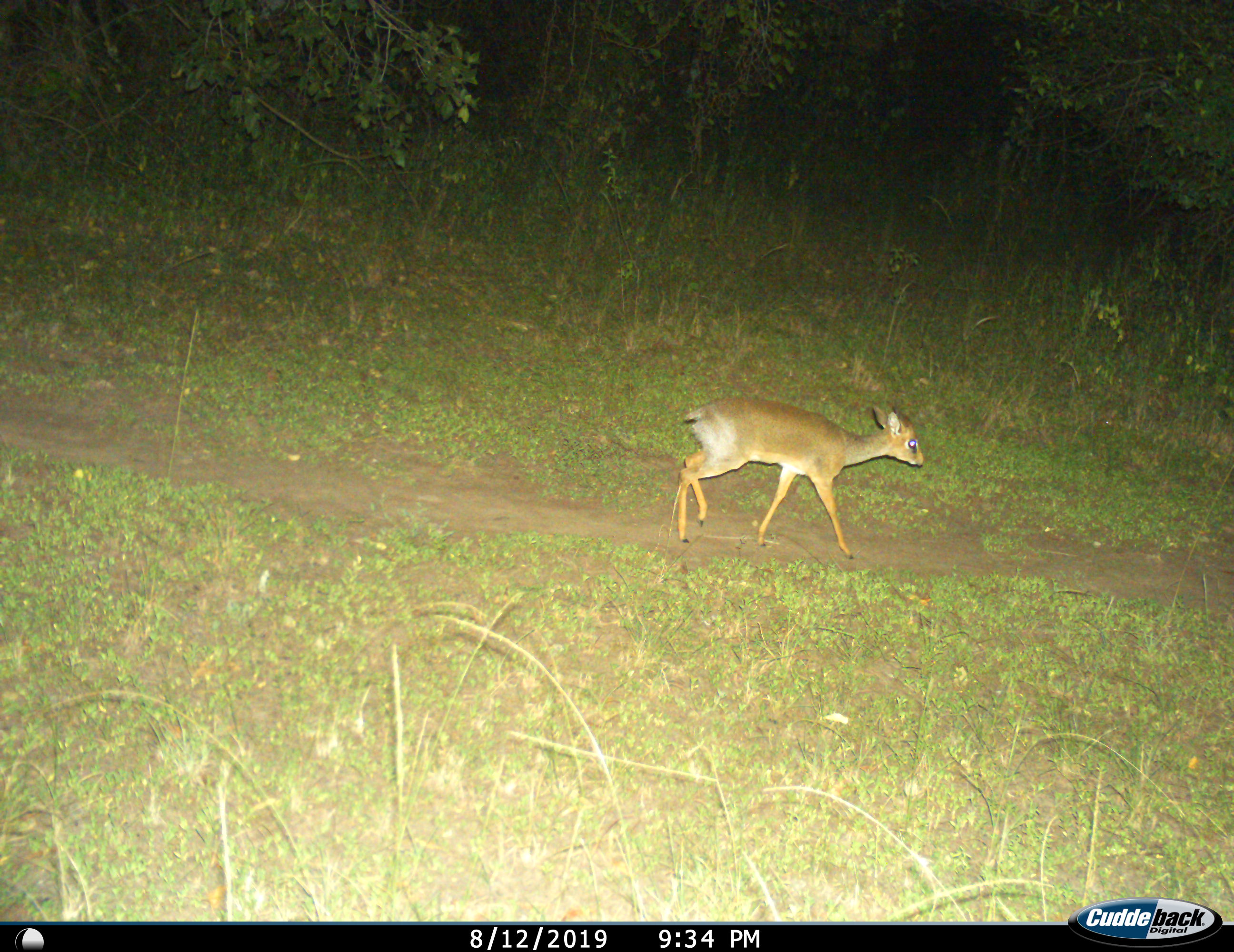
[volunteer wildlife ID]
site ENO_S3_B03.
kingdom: Animalia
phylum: Chordata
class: Mammalia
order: Artiodactyla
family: Bovidae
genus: Madoqua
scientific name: Madoqua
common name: dik-dik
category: dikdik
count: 1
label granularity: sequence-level